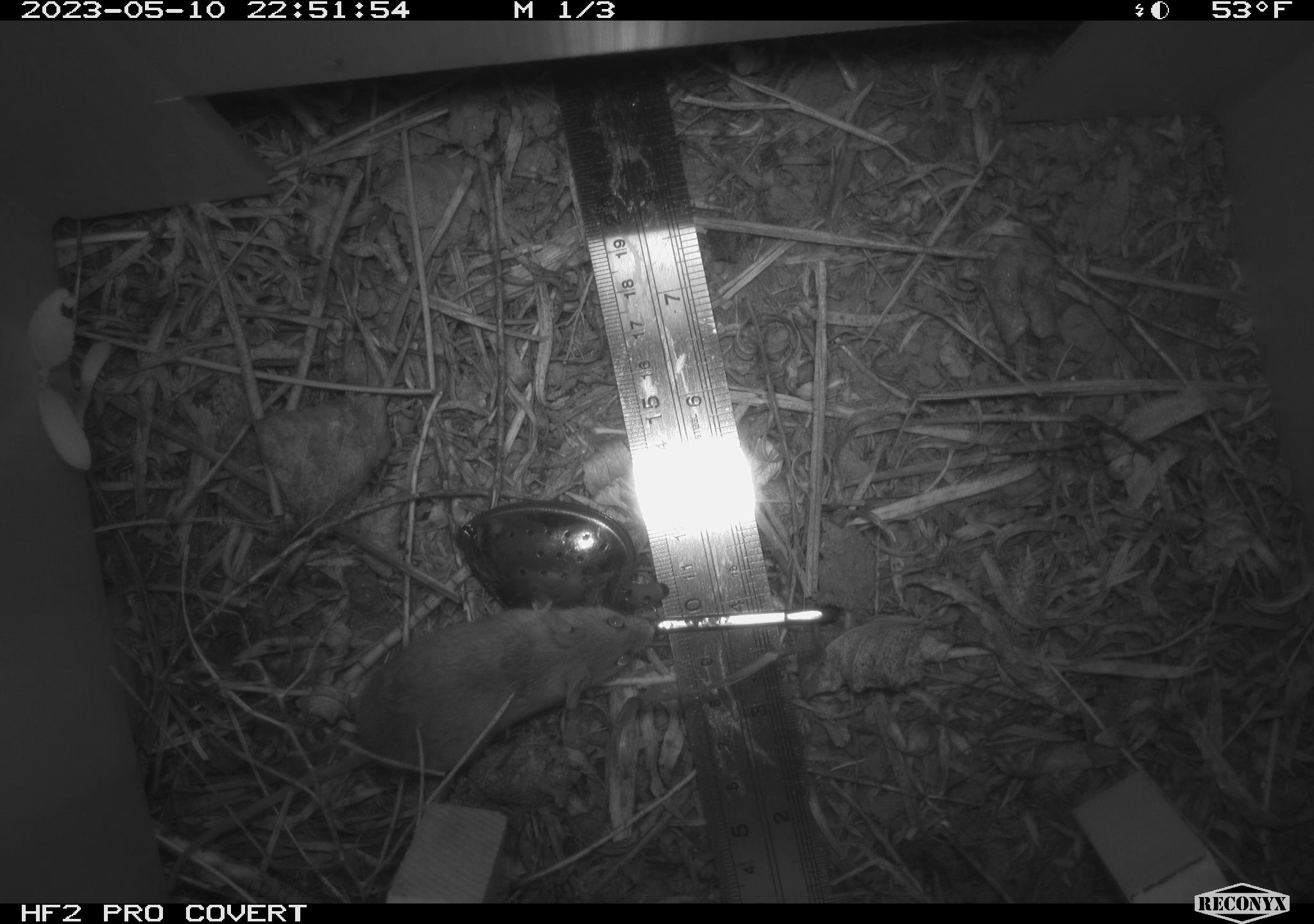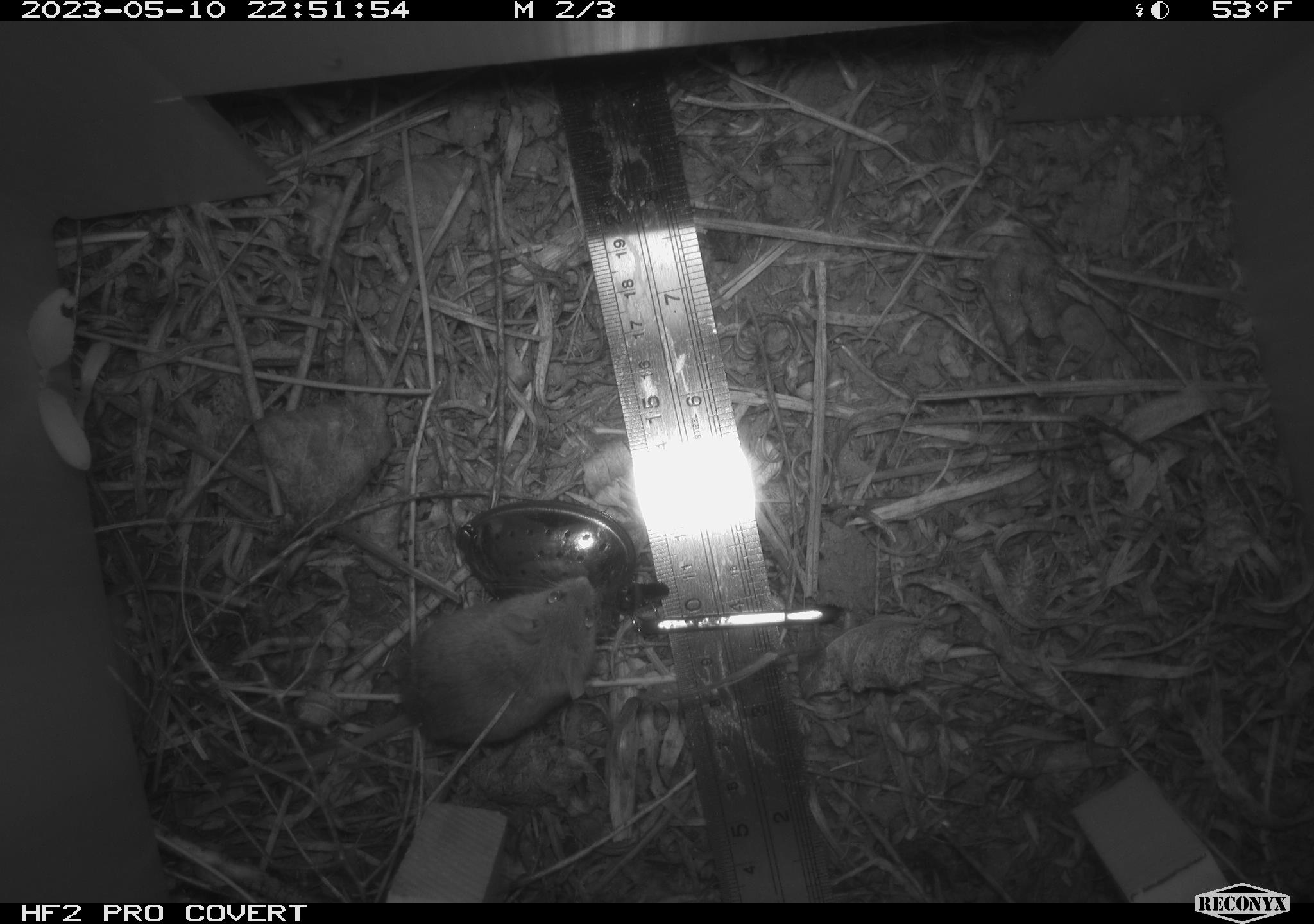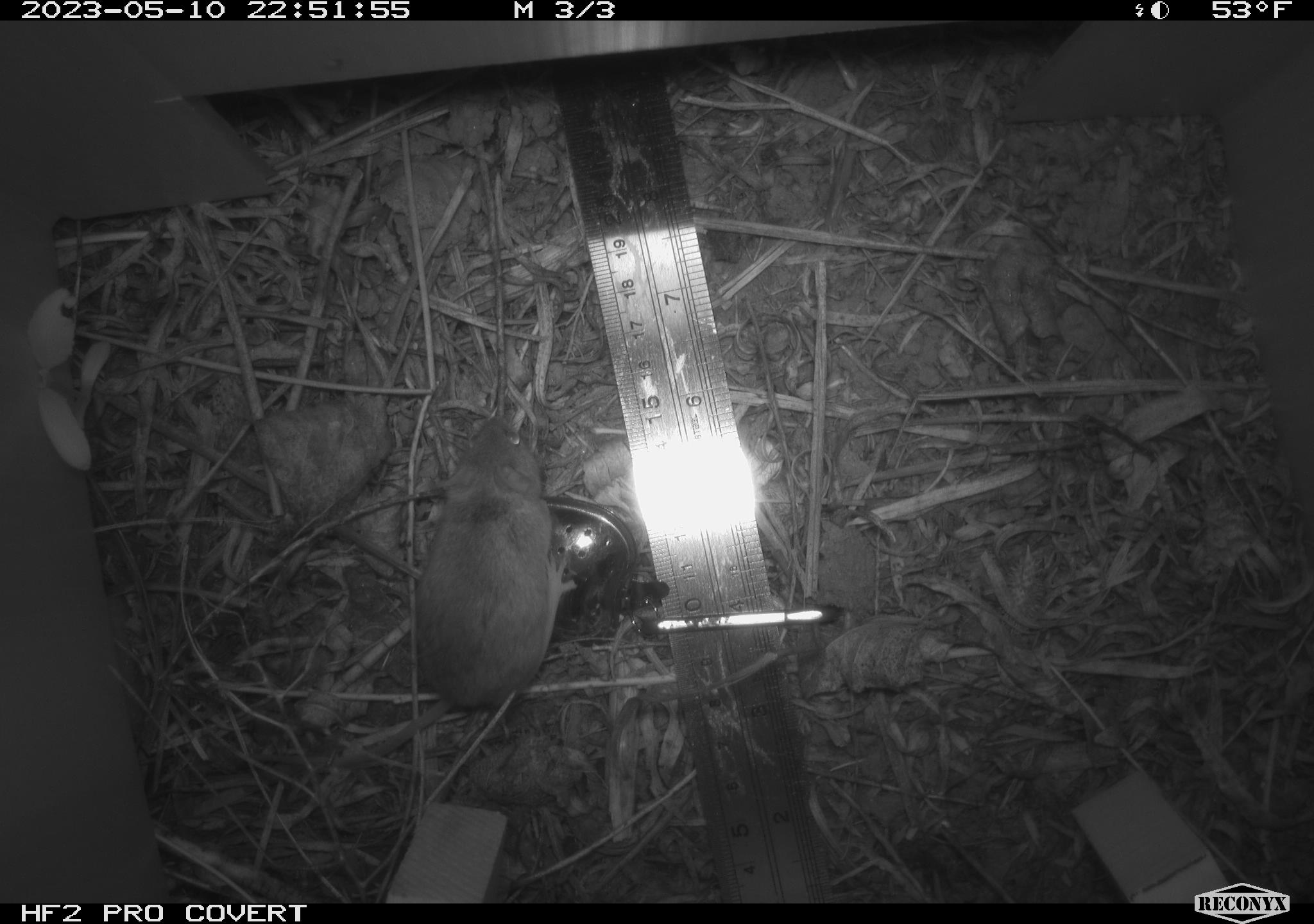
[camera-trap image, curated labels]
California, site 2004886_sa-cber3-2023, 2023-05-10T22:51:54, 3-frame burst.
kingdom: Animalia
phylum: Chordata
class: Mammalia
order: Rodentia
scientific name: Rodentia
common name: mouse species